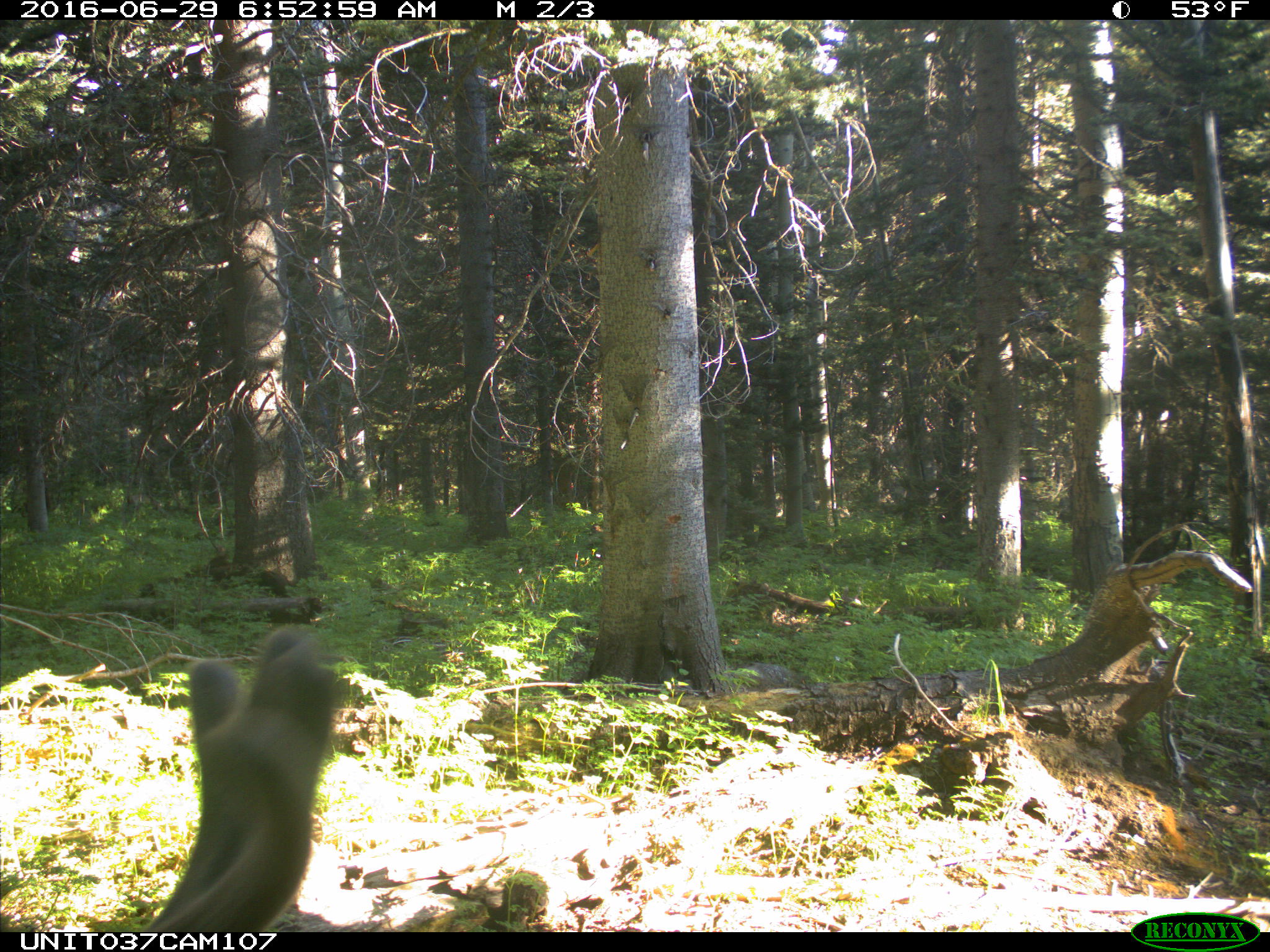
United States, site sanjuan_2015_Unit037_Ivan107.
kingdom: Animalia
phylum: Chordata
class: Mammalia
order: Artiodactyla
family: Cervidae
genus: Odocoileus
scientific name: Odocoileus hemionus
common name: mule deer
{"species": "Odocoileus hemionus (mule deer)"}